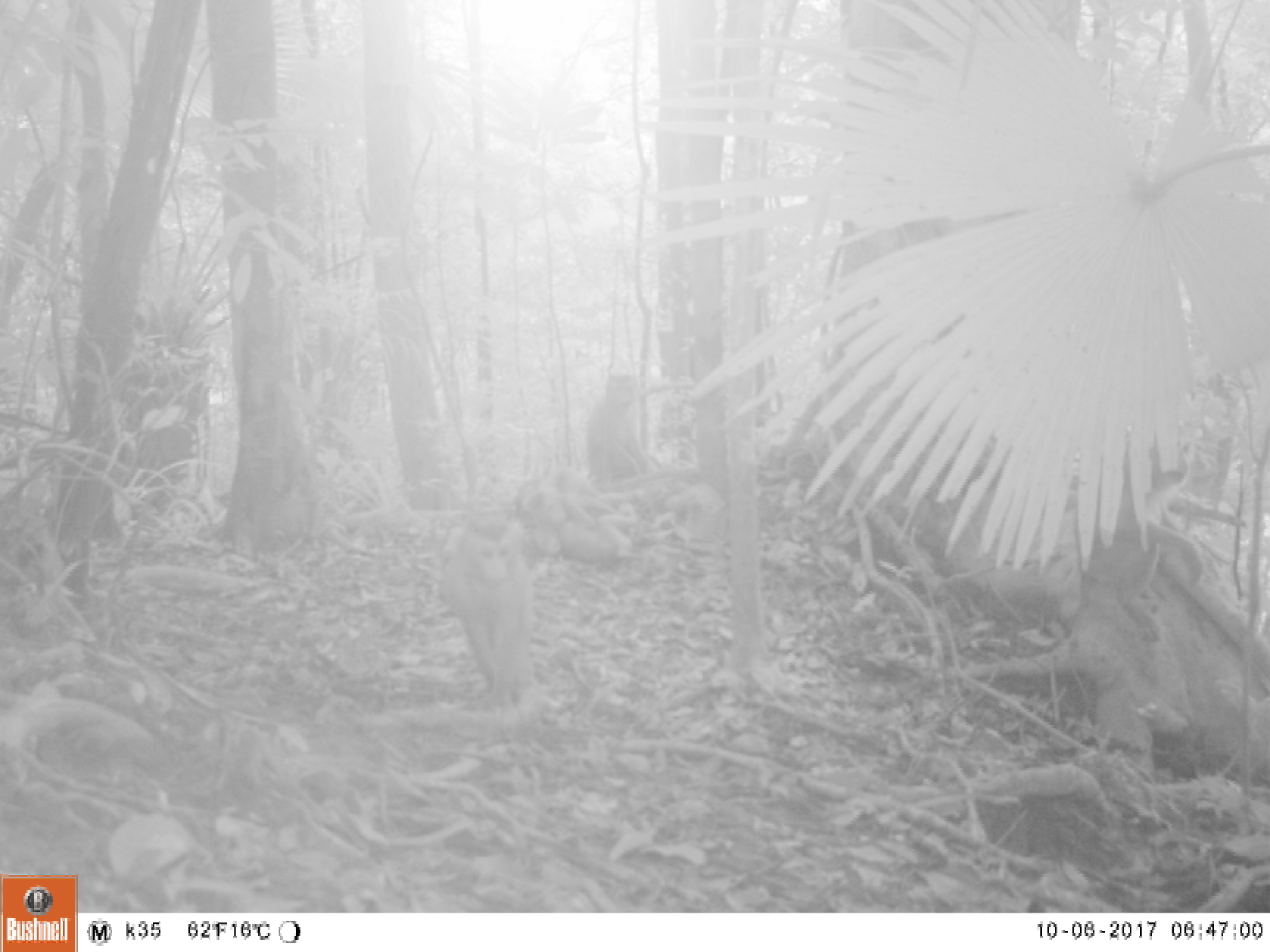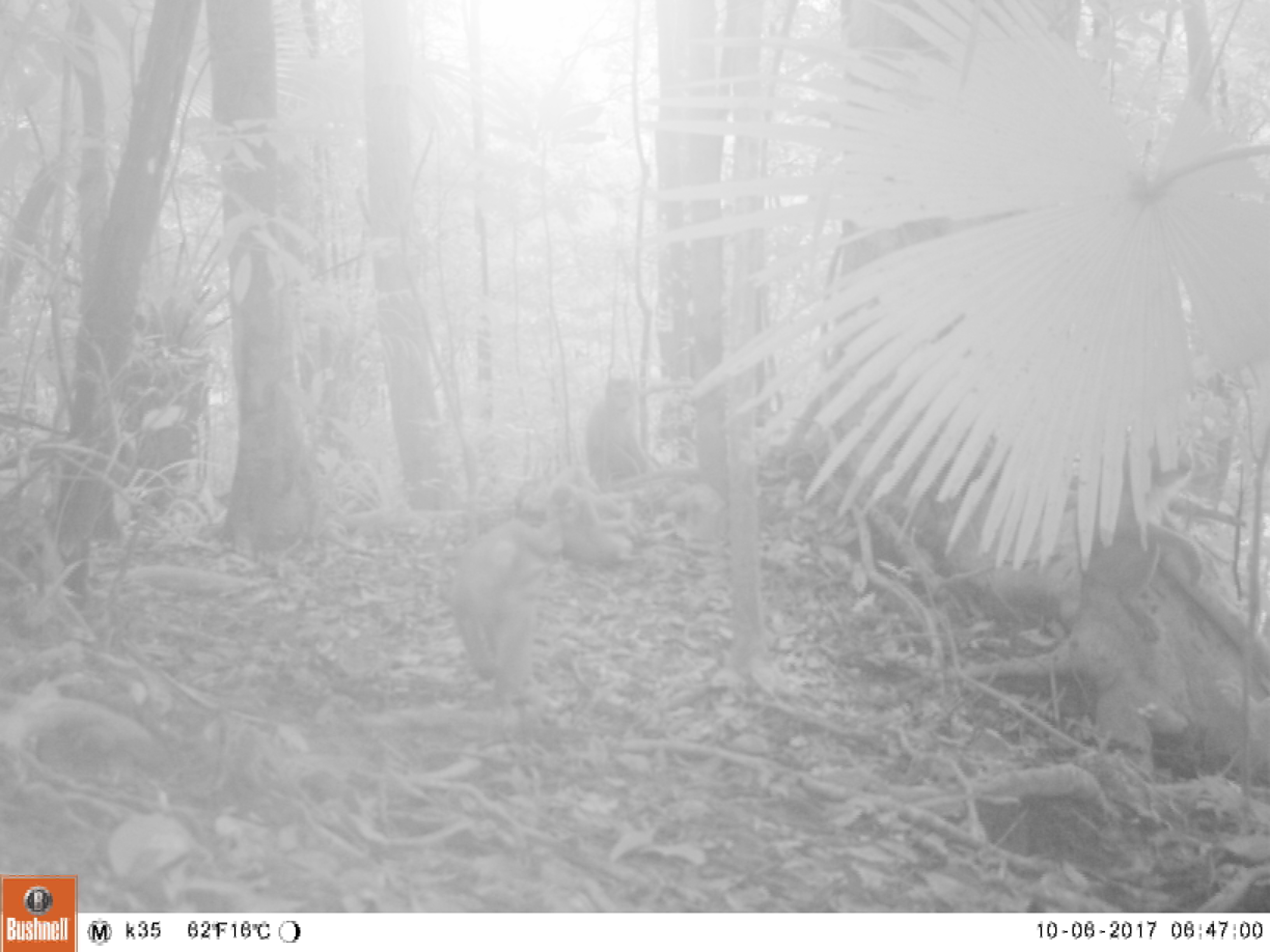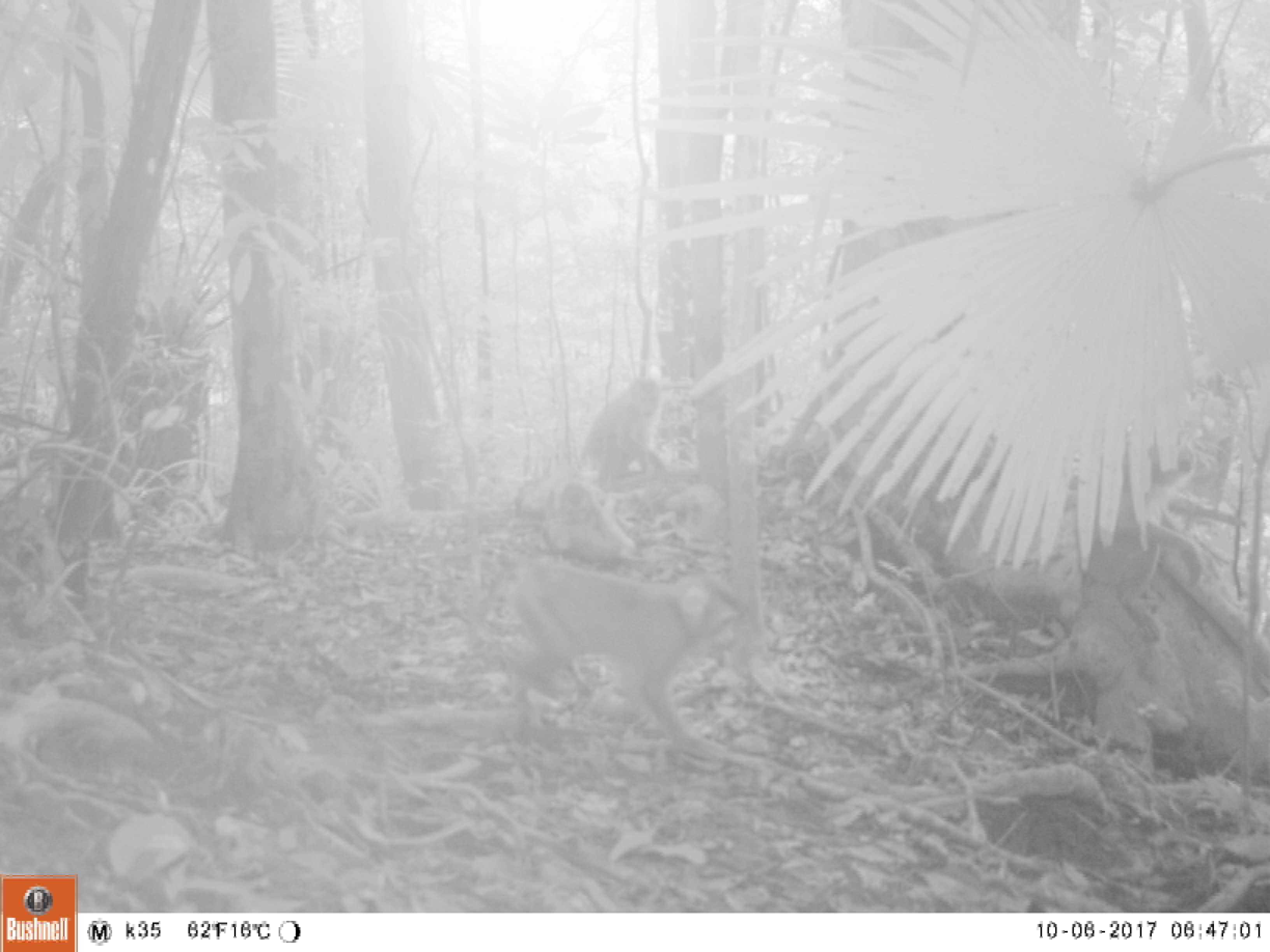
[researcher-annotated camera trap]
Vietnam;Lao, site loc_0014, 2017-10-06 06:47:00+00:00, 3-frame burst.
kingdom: Animalia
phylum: Chordata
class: Mammalia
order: Primates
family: Cercopithecidae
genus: Macaca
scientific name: Macaca nemestrina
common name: pig-tailed macaque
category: pig tailed macaque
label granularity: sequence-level